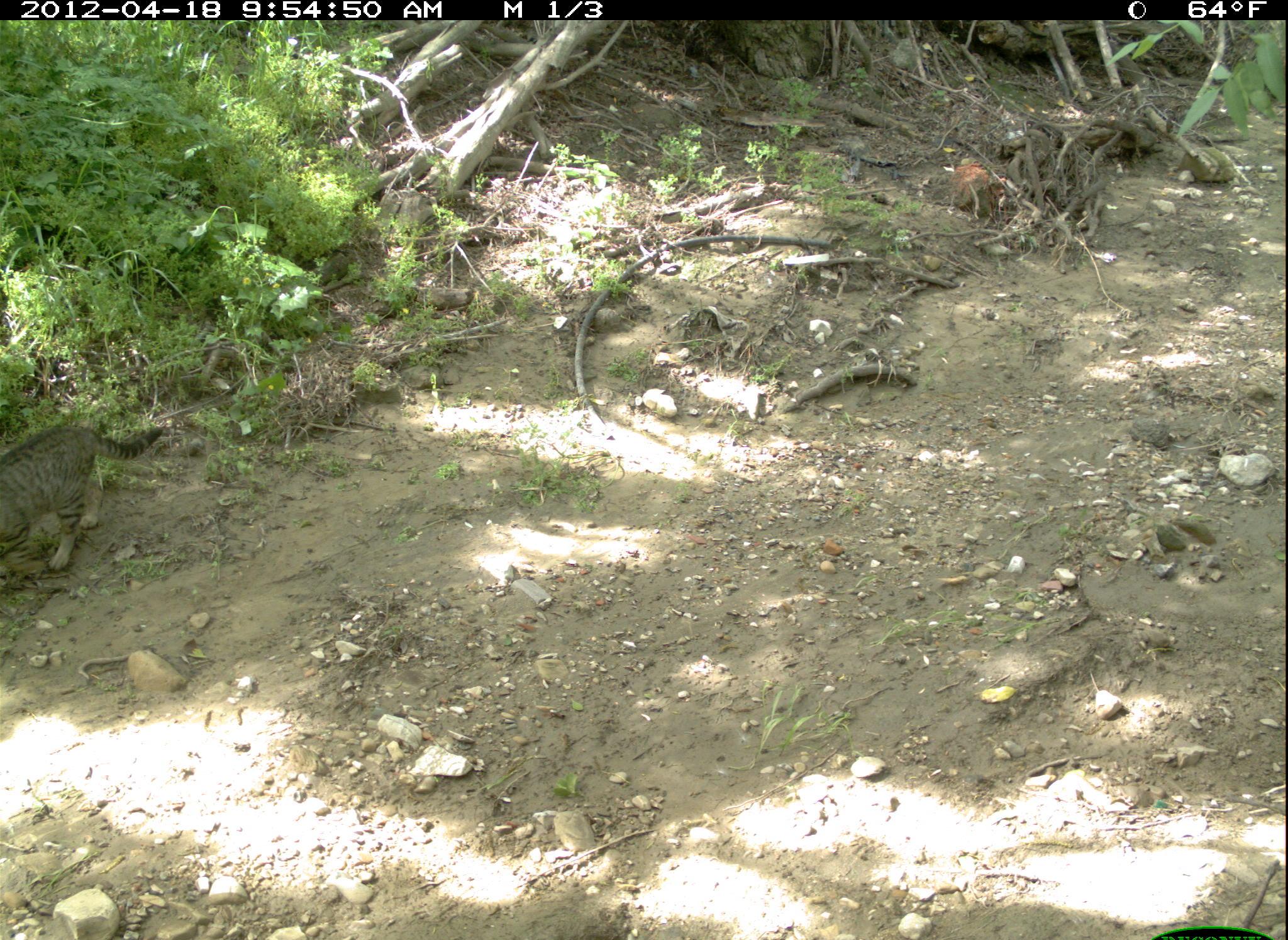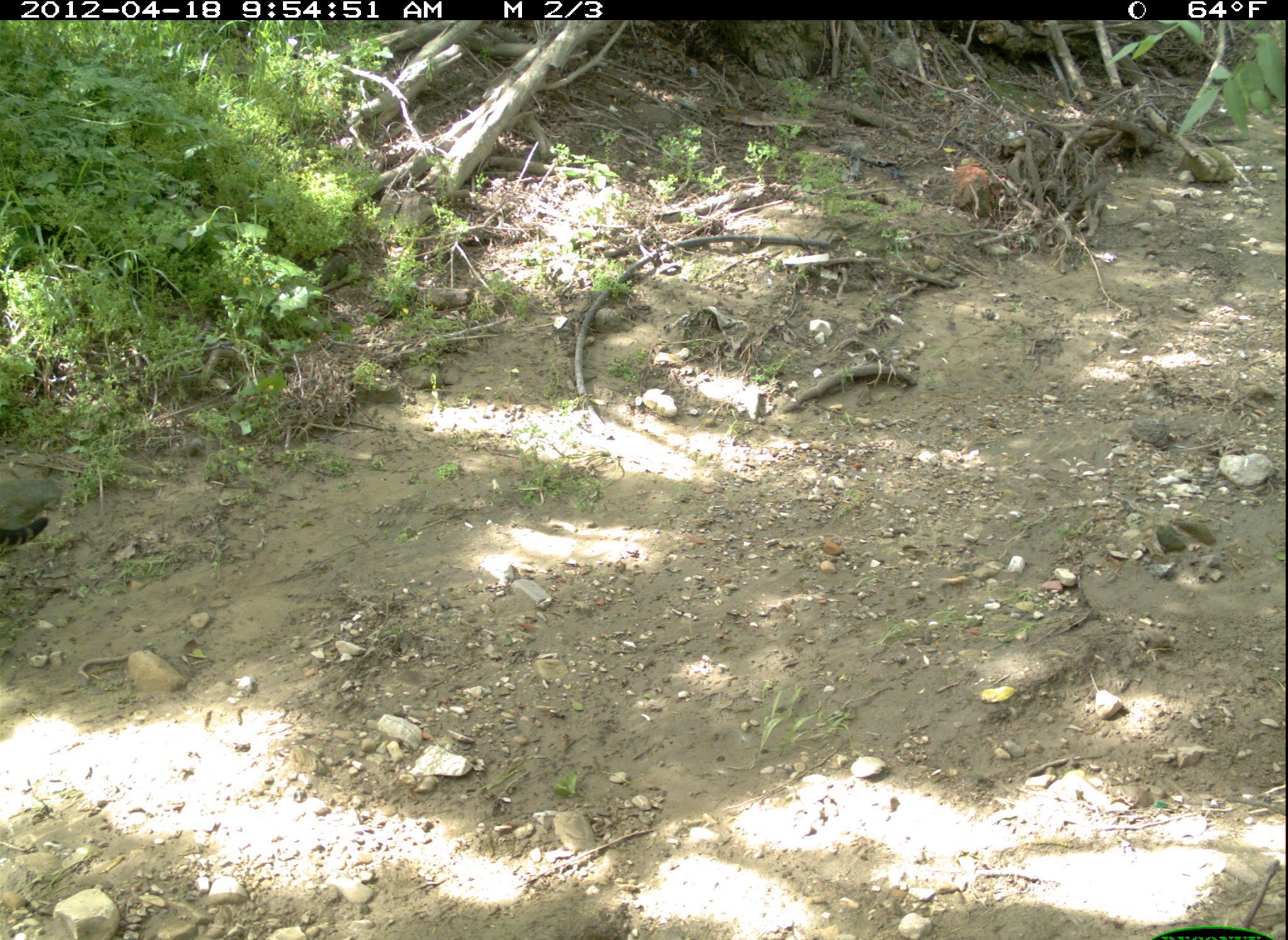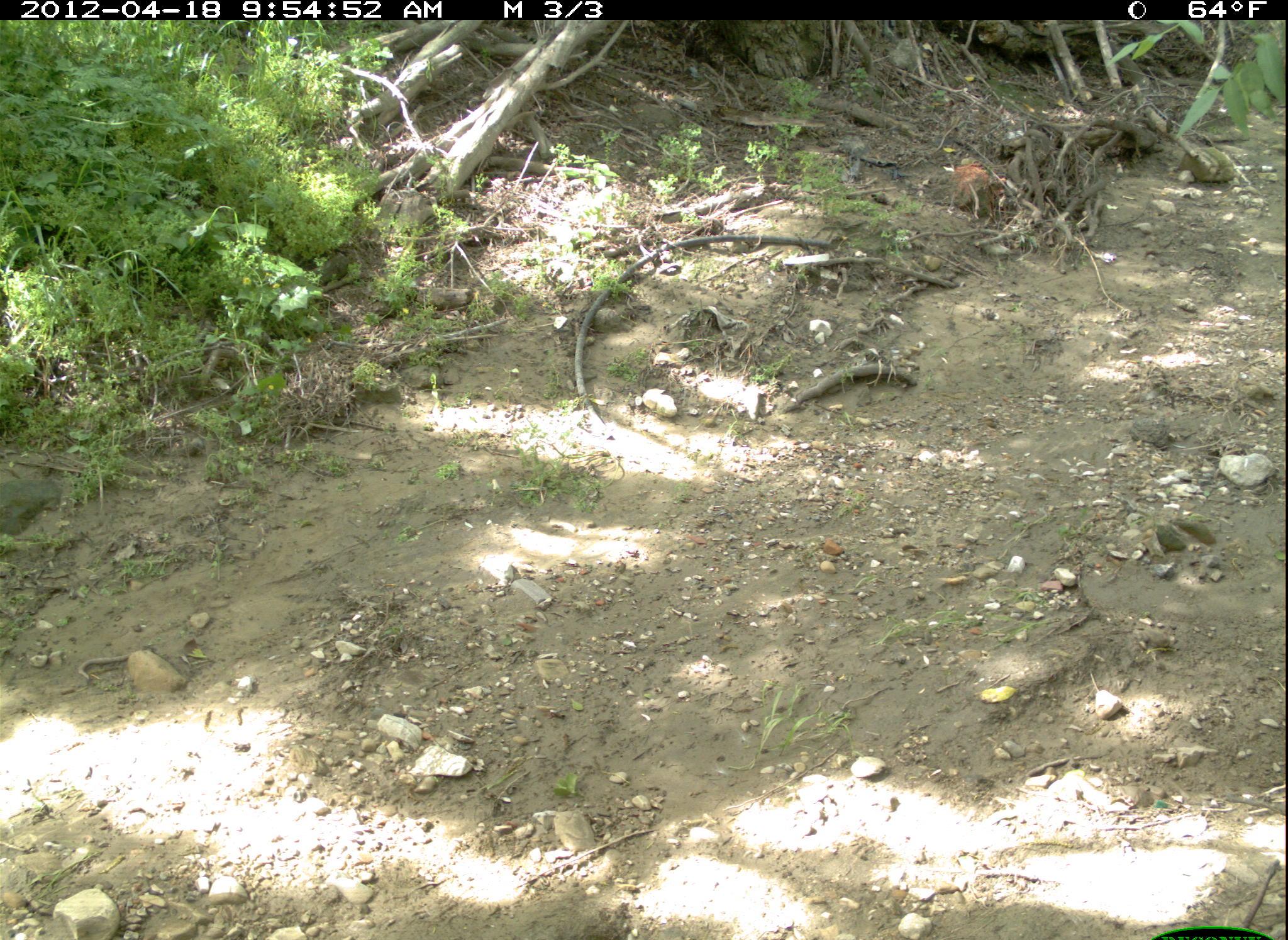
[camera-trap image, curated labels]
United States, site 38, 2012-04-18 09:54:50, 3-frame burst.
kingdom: Animalia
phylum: Chordata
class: Mammalia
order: Carnivora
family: Felidae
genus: Felis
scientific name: Felis catus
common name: cat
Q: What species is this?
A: Cat (Felis catus).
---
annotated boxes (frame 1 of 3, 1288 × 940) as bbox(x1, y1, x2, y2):
cat: bbox(0, 419, 171, 581)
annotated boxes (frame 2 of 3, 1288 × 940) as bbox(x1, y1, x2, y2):
cat: bbox(0, 507, 63, 561)